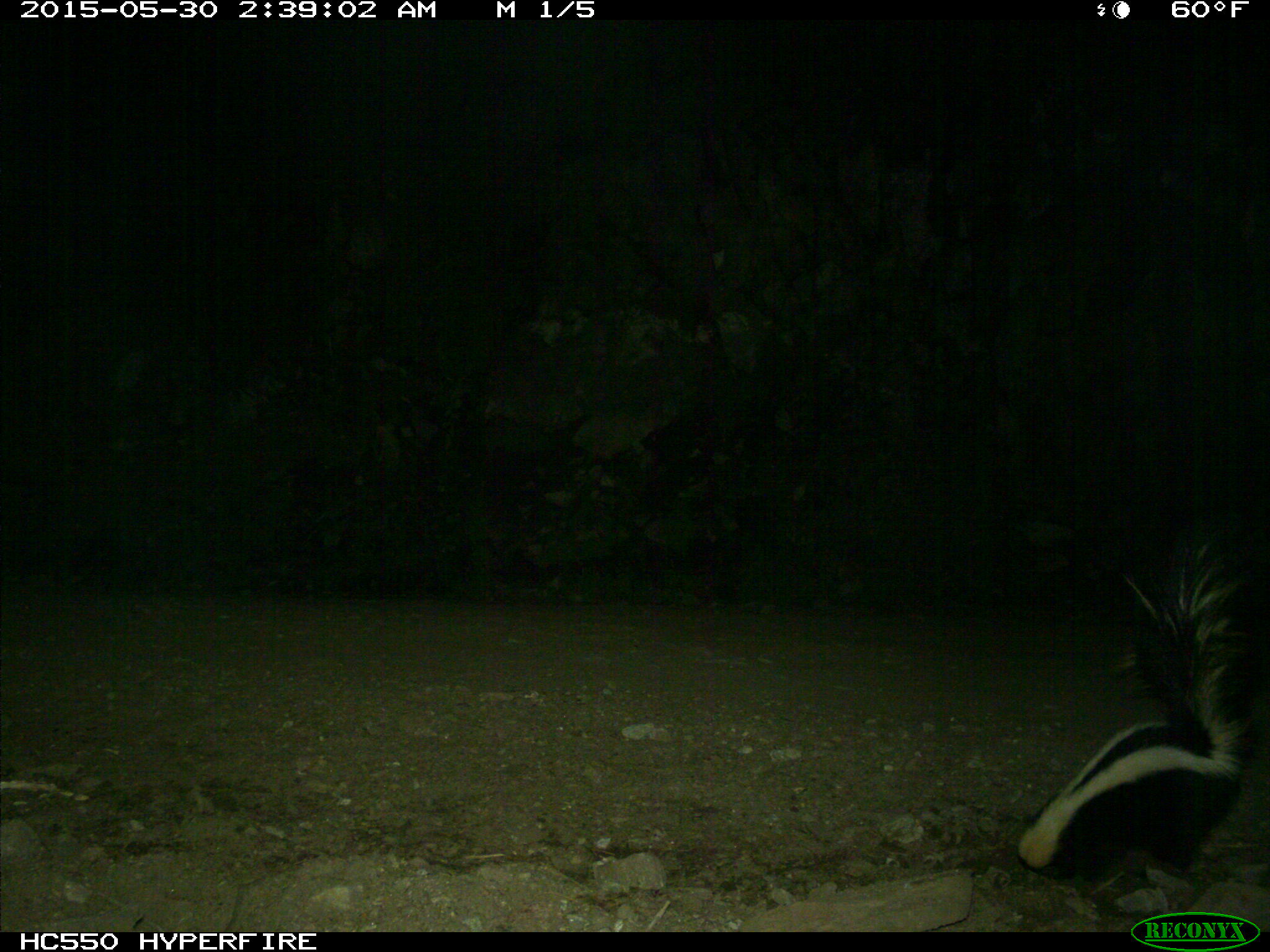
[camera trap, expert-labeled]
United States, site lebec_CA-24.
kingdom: Animalia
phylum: Chordata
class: Mammalia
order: Carnivora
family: Mephitidae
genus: Mephitis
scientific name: Mephitis mephitis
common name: striped skunk